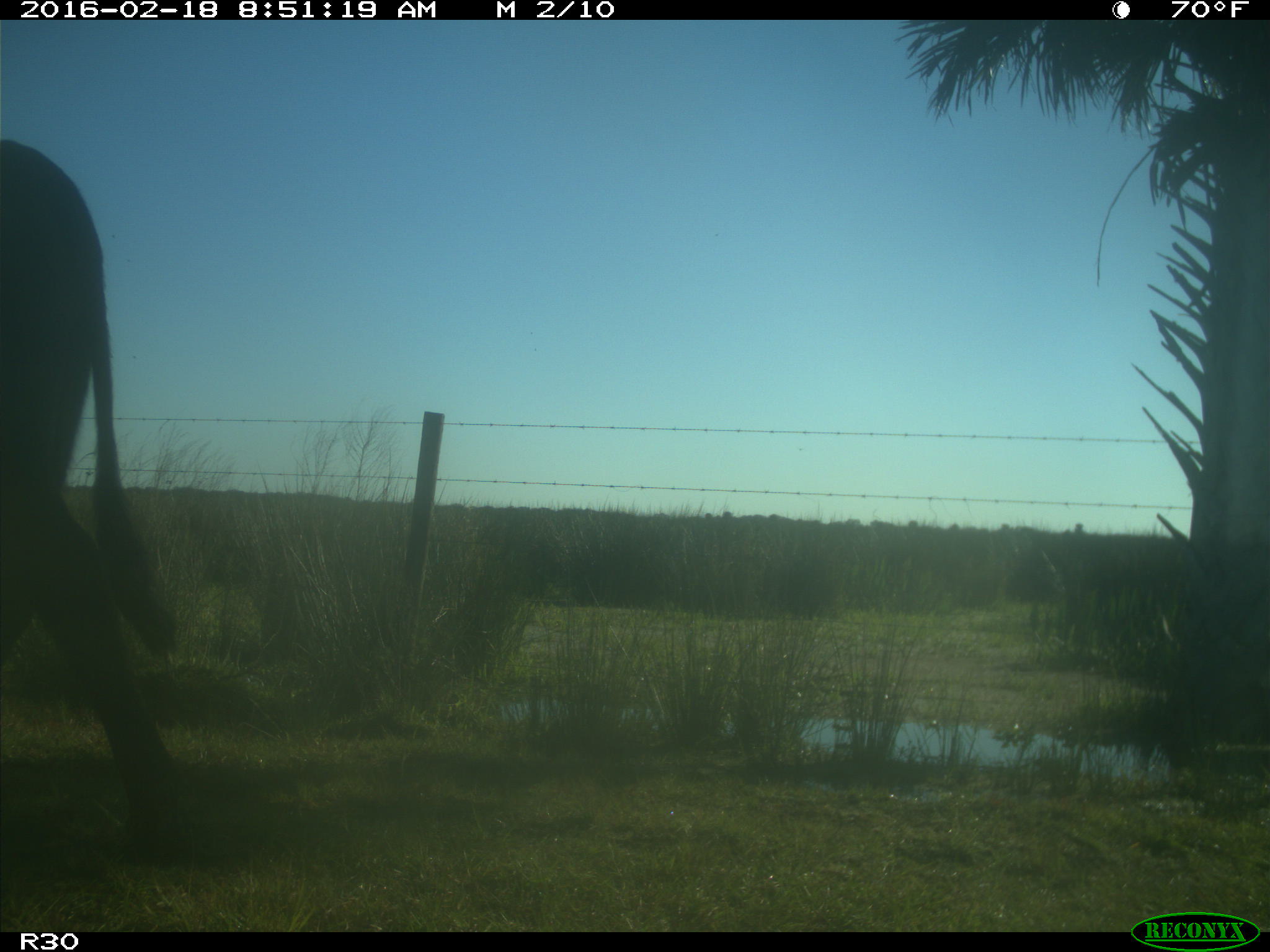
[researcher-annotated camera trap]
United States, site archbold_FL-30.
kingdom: Animalia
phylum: Chordata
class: Mammalia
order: Artiodactyla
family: Bovidae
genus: Bos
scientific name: Bos taurus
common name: domestic cow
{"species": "Bos taurus (domestic cow)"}